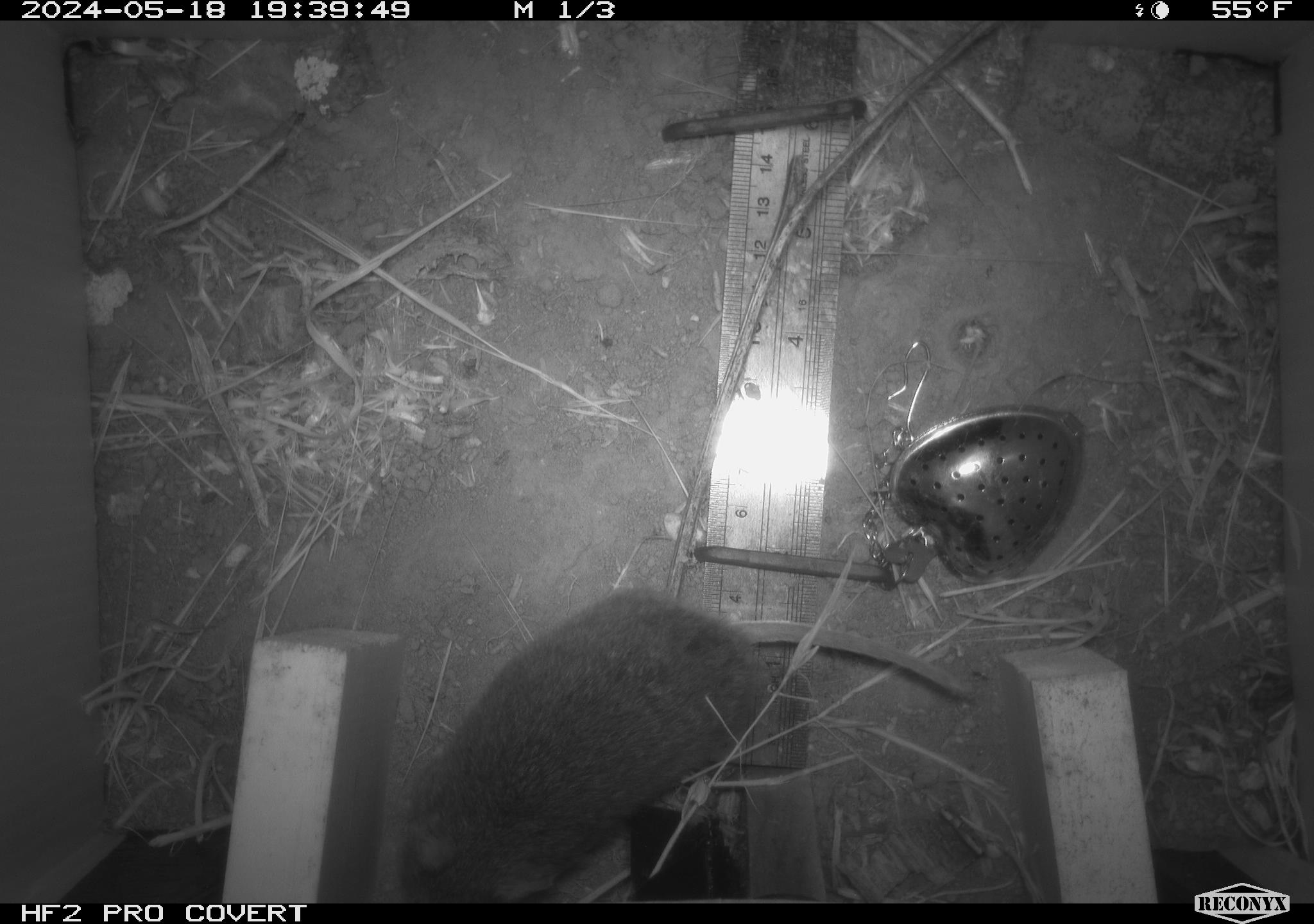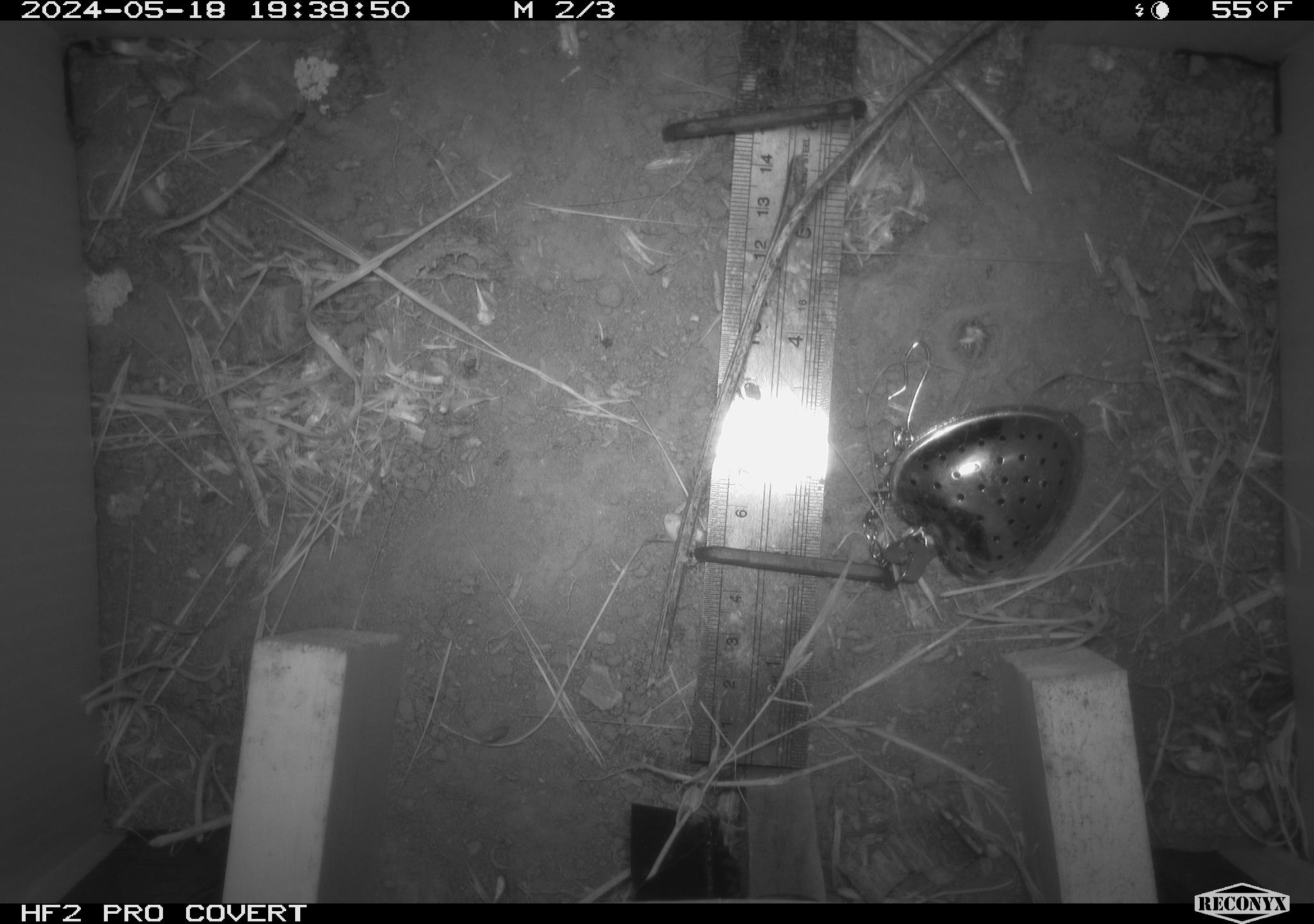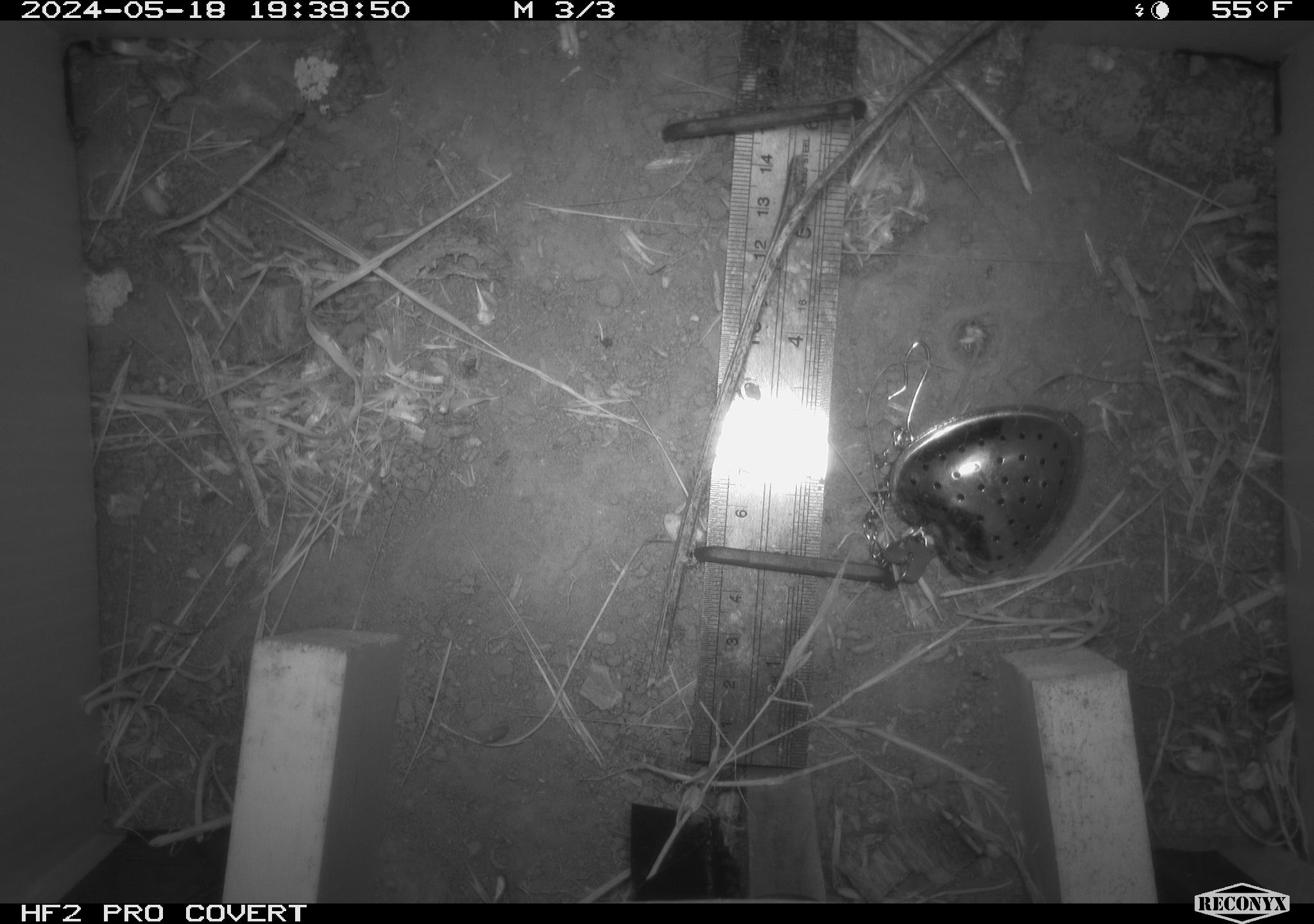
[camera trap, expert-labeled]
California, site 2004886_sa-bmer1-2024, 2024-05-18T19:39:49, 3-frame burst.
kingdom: Animalia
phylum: Chordata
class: Mammalia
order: Rodentia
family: Cricetidae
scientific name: Arvicolinae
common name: voles, lemmings, and muskrats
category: arvicolinae subfamily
Arvicolinae subfamily (voles, lemmings, and muskrats) (Arvicolinae).